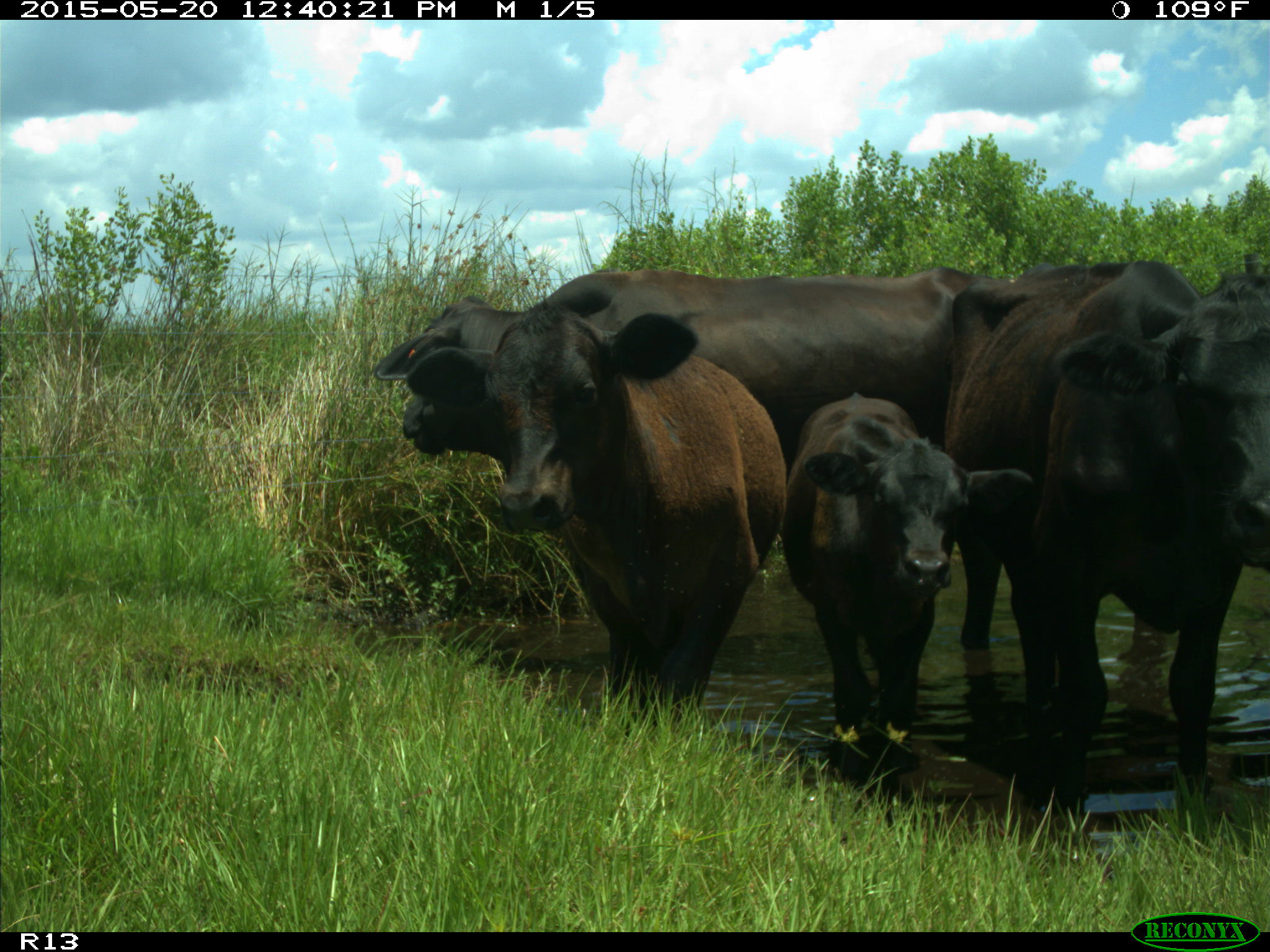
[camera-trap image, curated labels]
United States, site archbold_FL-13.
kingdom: Animalia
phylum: Chordata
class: Mammalia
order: Artiodactyla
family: Bovidae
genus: Bos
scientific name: Bos taurus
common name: domestic cow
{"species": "Bos taurus (domestic cow)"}